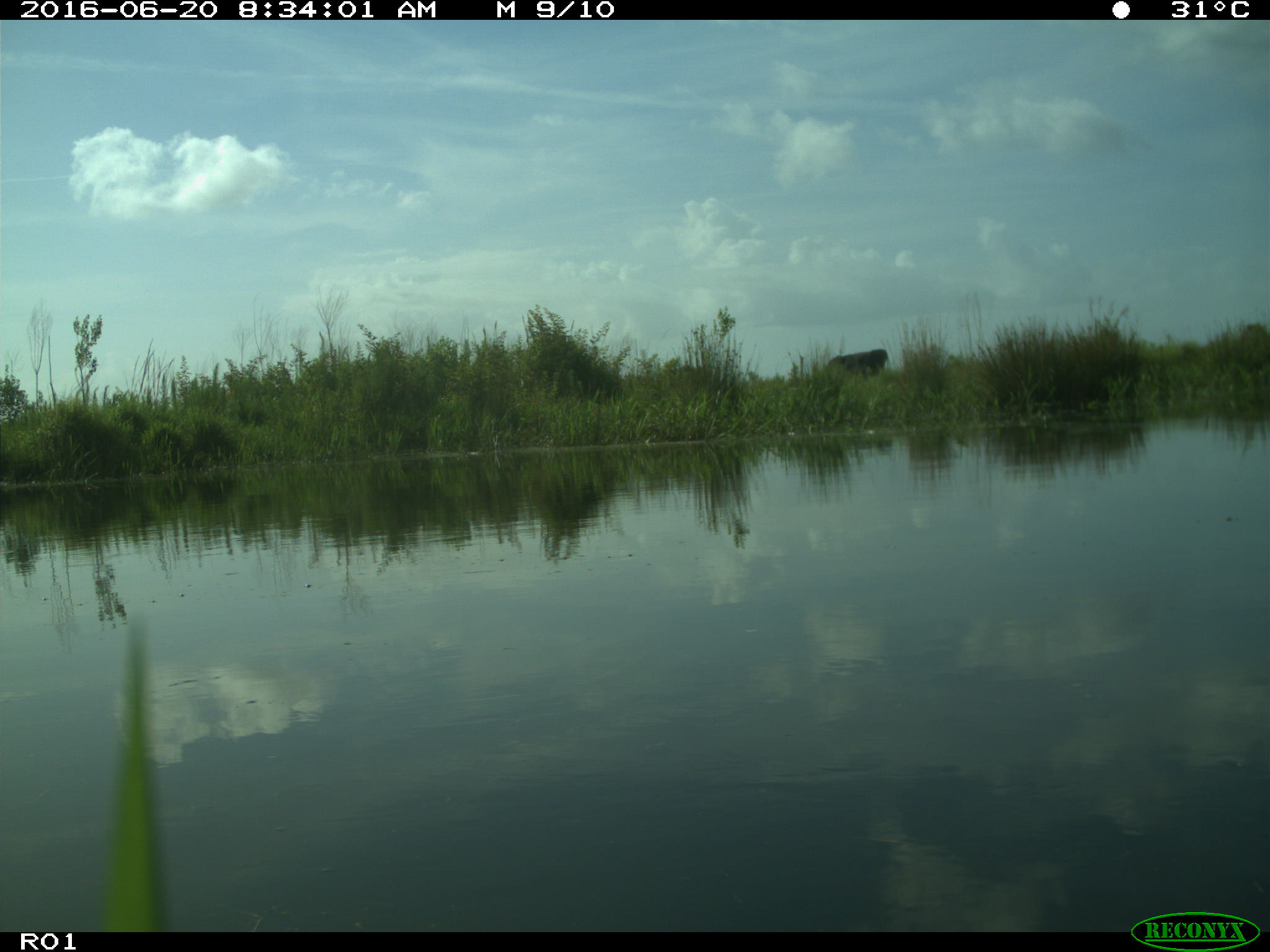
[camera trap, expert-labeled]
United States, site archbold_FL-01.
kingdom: Animalia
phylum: Chordata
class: Mammalia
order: Artiodactyla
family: Bovidae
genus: Bos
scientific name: Bos taurus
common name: domestic cow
Bos taurus (domestic cow).